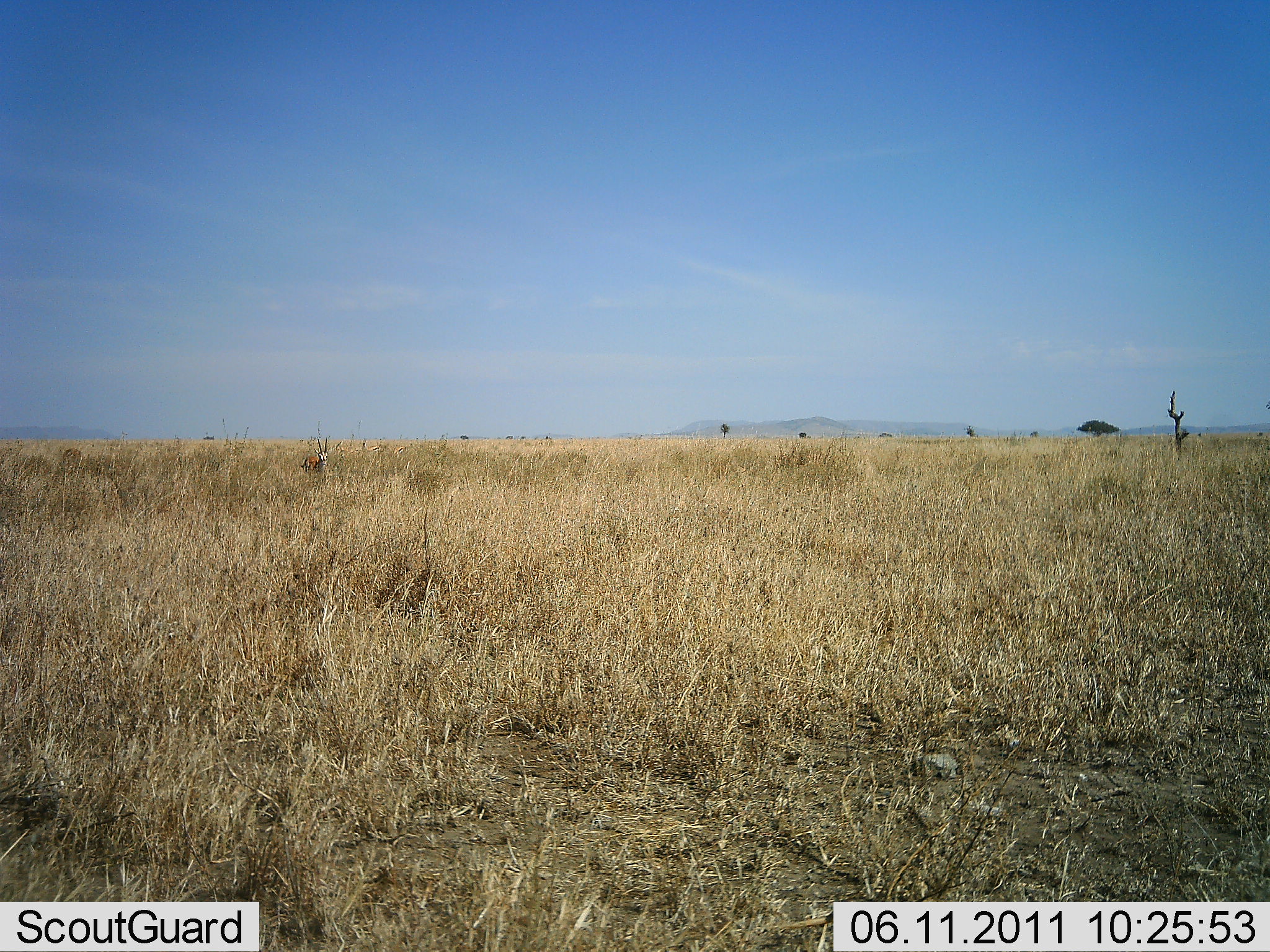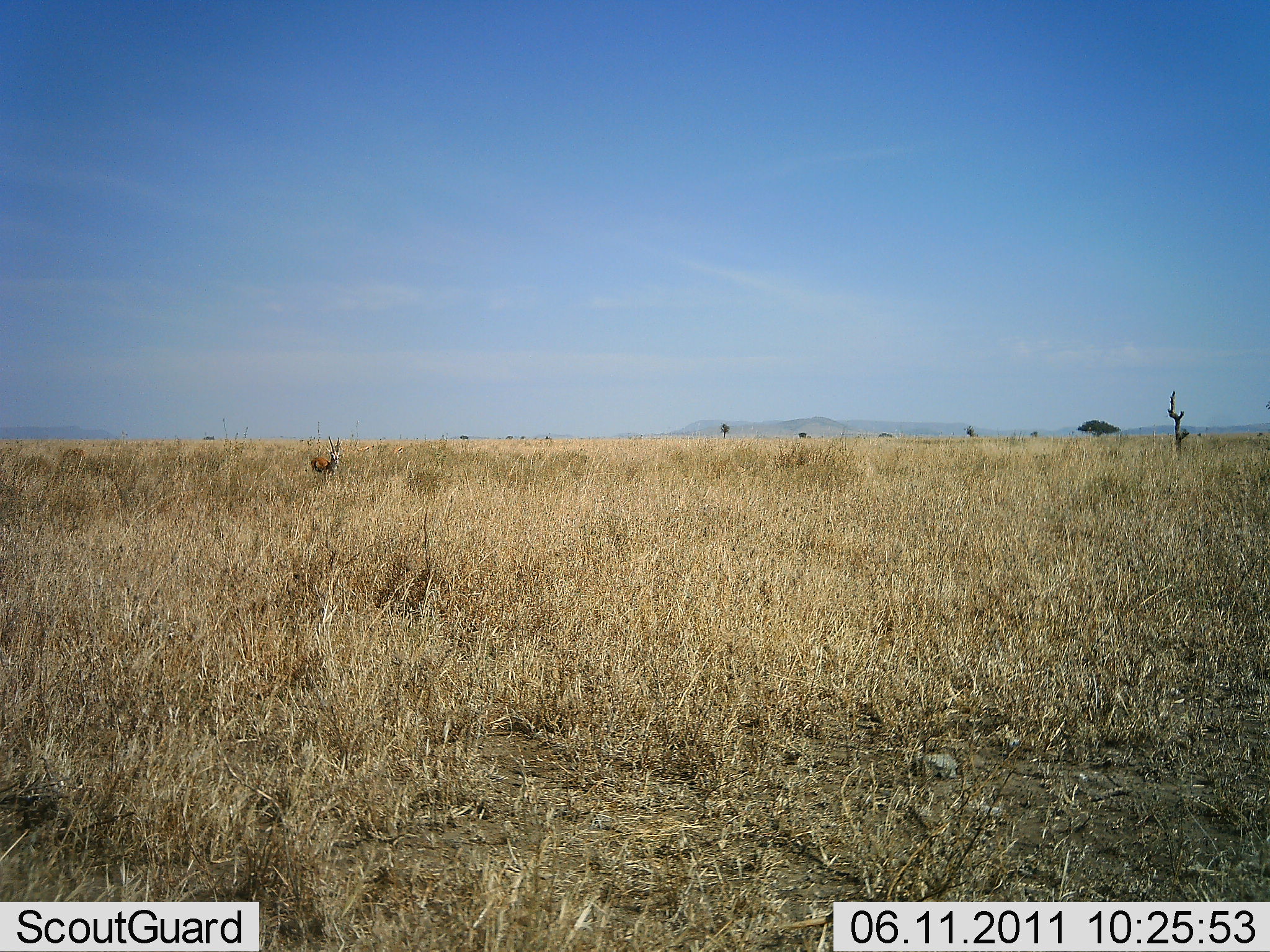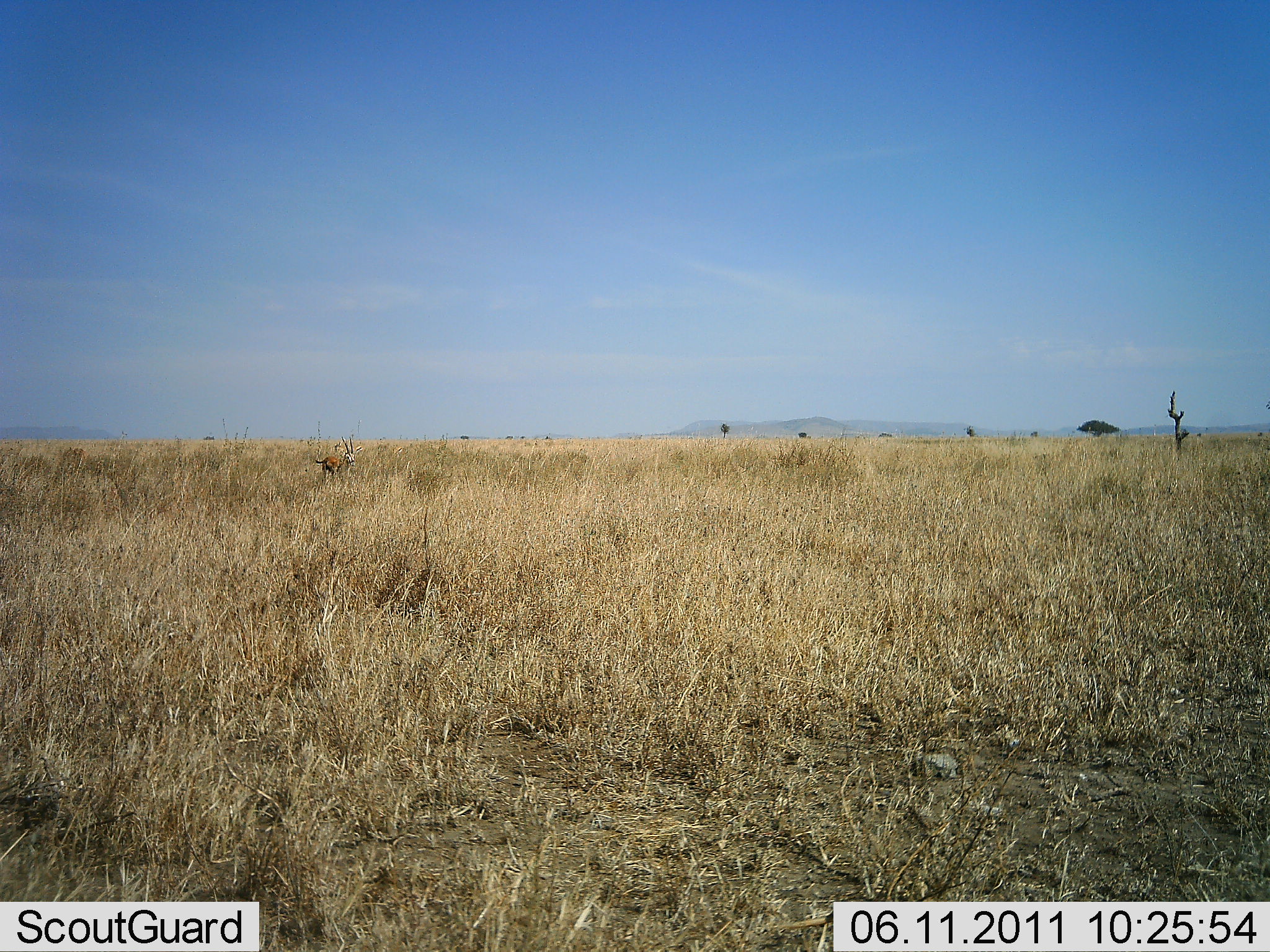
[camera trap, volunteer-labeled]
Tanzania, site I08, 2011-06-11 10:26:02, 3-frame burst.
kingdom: Animalia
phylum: Chordata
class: Mammalia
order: Artiodactyla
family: Bovidae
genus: Nanger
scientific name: Nanger granti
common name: grant's gazelle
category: gazellegrants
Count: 1.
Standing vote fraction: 25%.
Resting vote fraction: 0%.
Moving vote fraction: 75%.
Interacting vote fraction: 0%.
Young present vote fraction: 0%.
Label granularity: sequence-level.